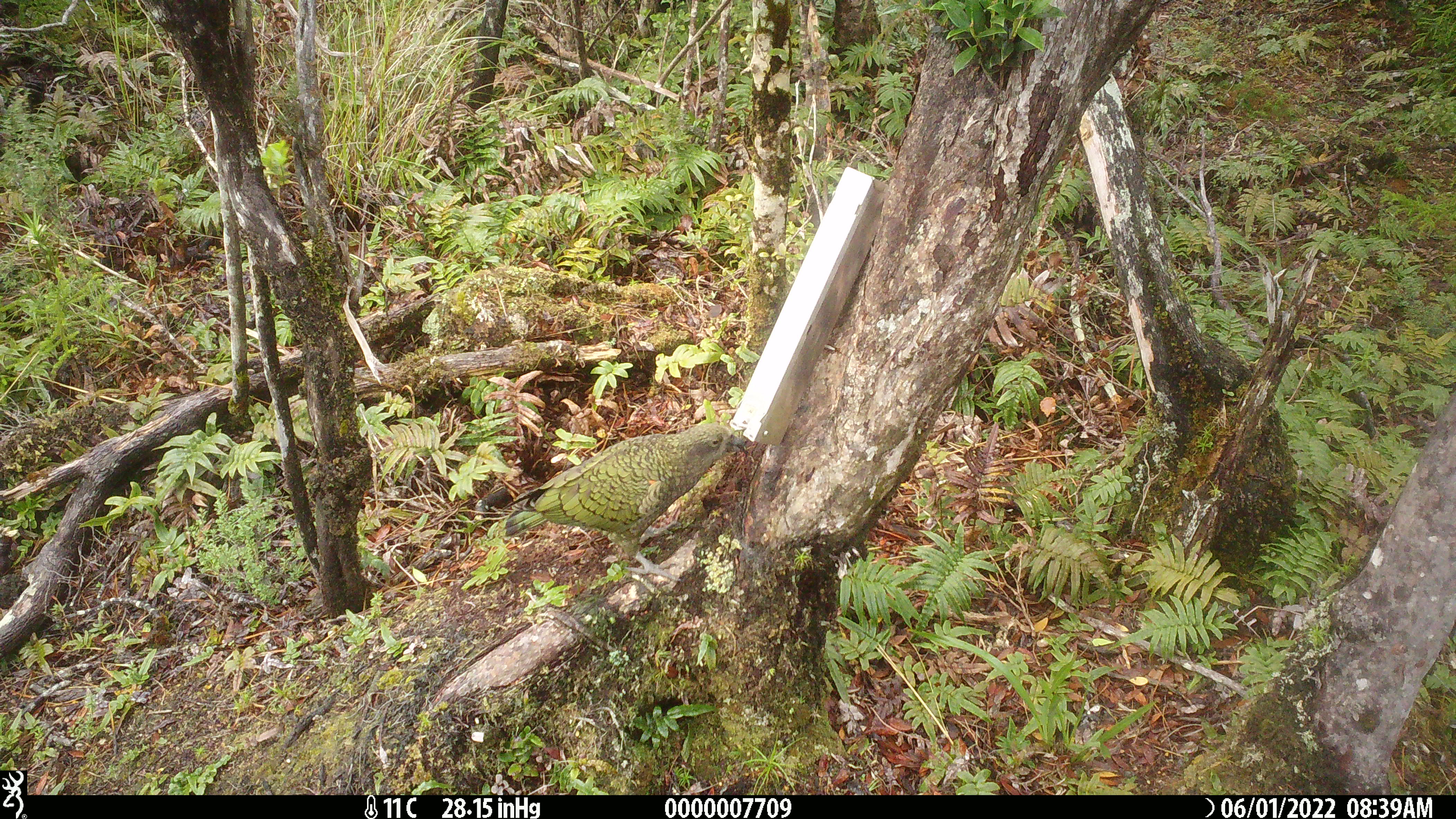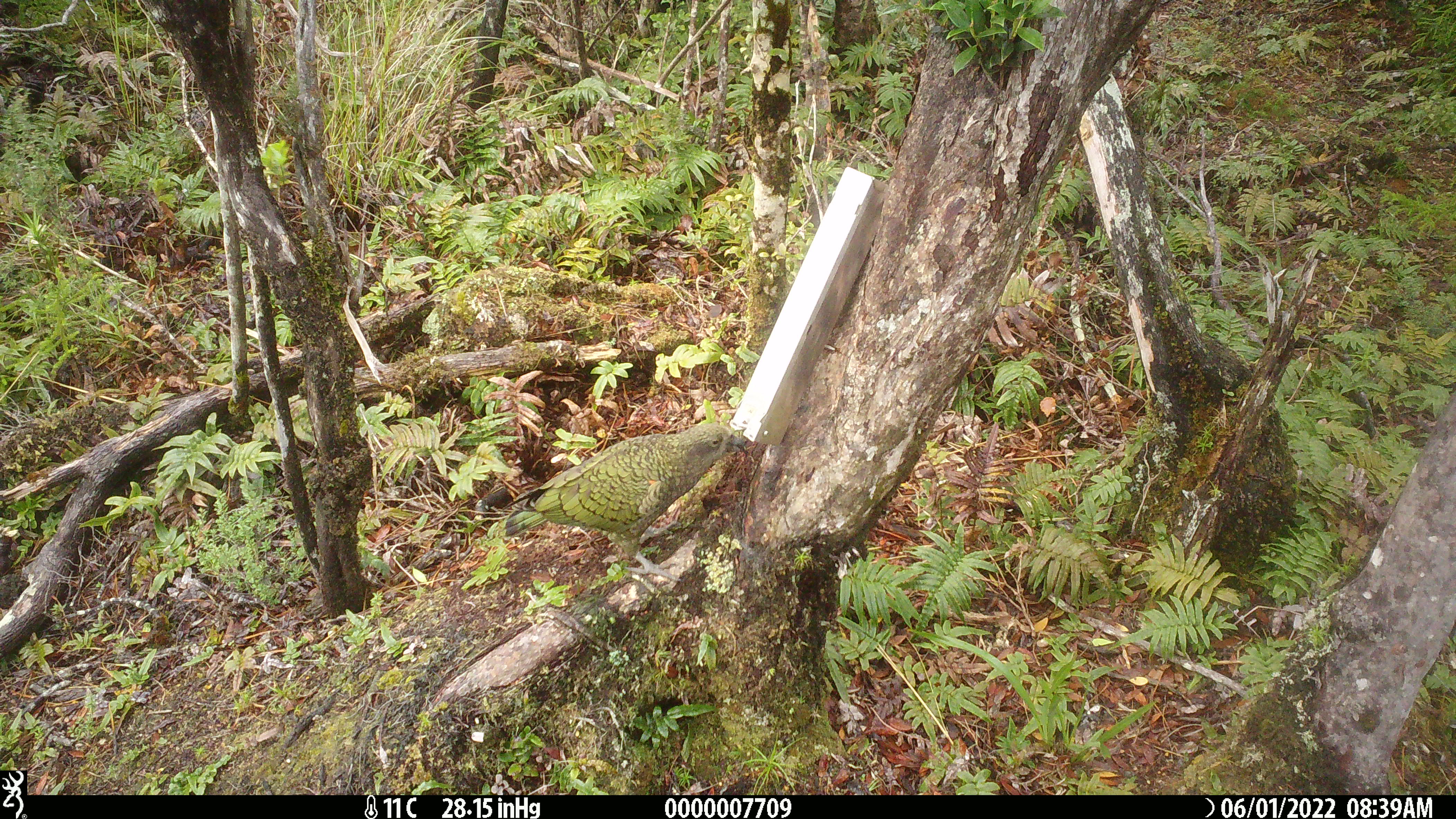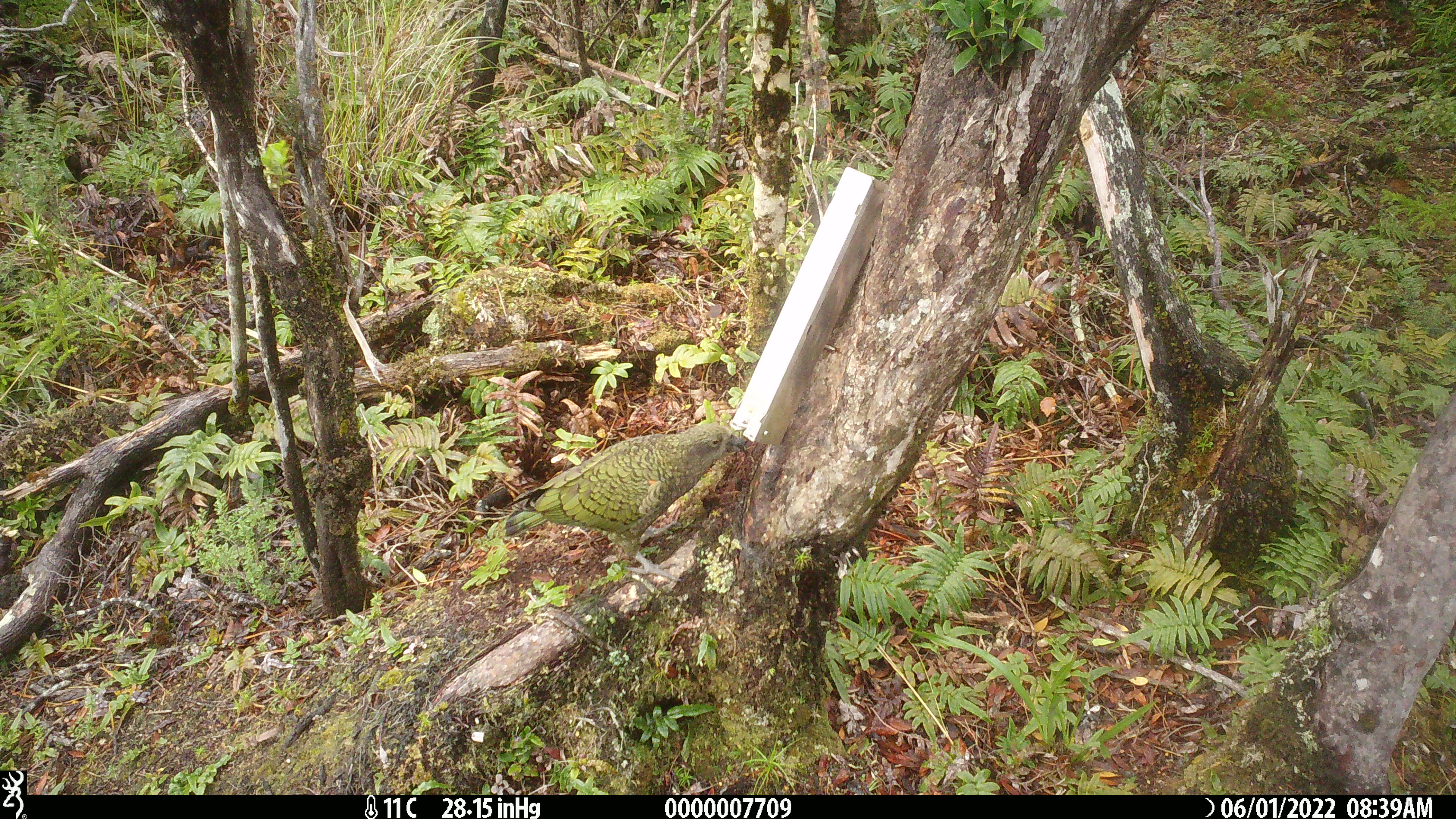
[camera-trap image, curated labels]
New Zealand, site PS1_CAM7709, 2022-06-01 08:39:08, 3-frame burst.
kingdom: Animalia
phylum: Chordata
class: Aves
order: Psittaciformes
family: Strigopidae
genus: Nestor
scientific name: Nestor notabilis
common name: kea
Kea (Nestor notabilis).